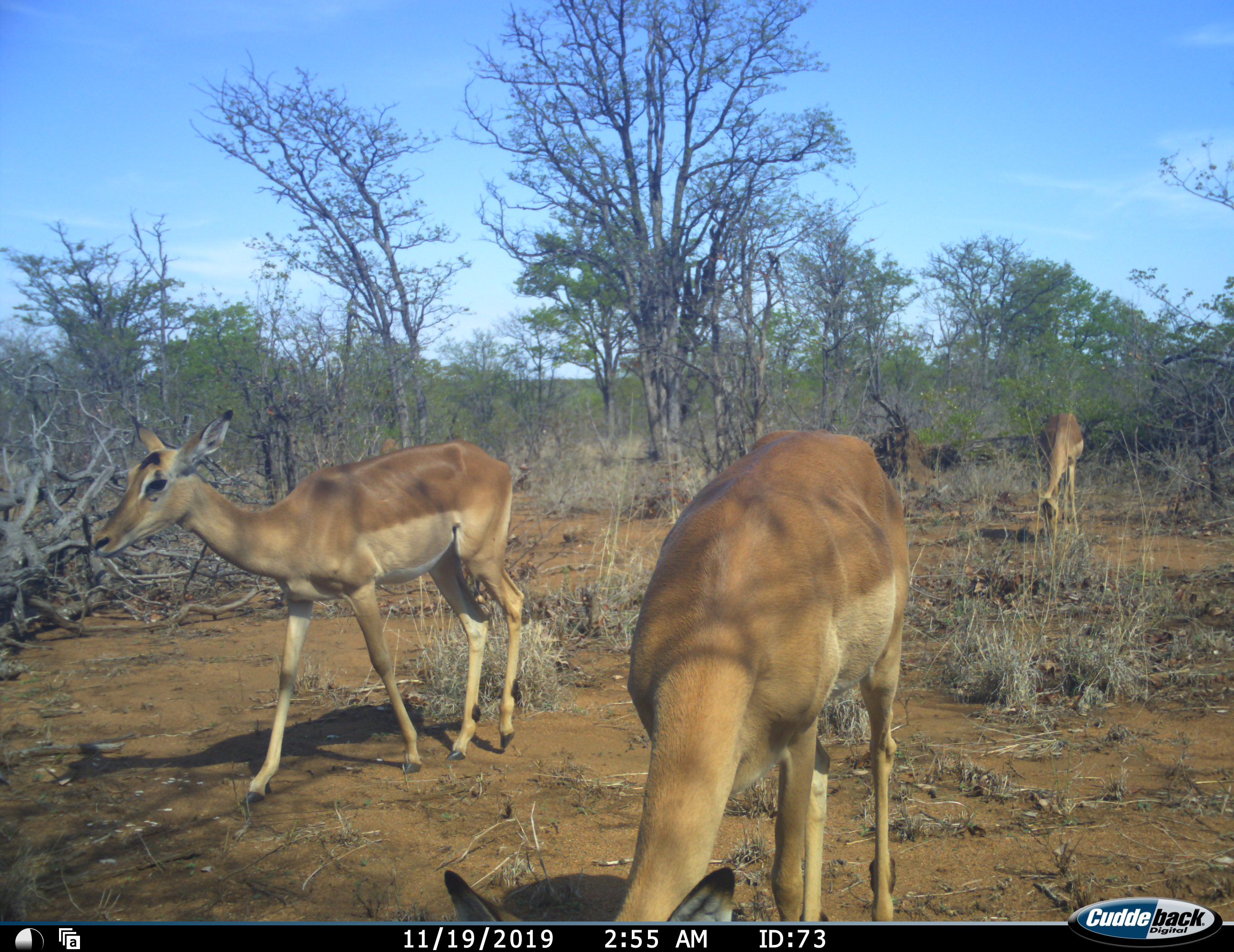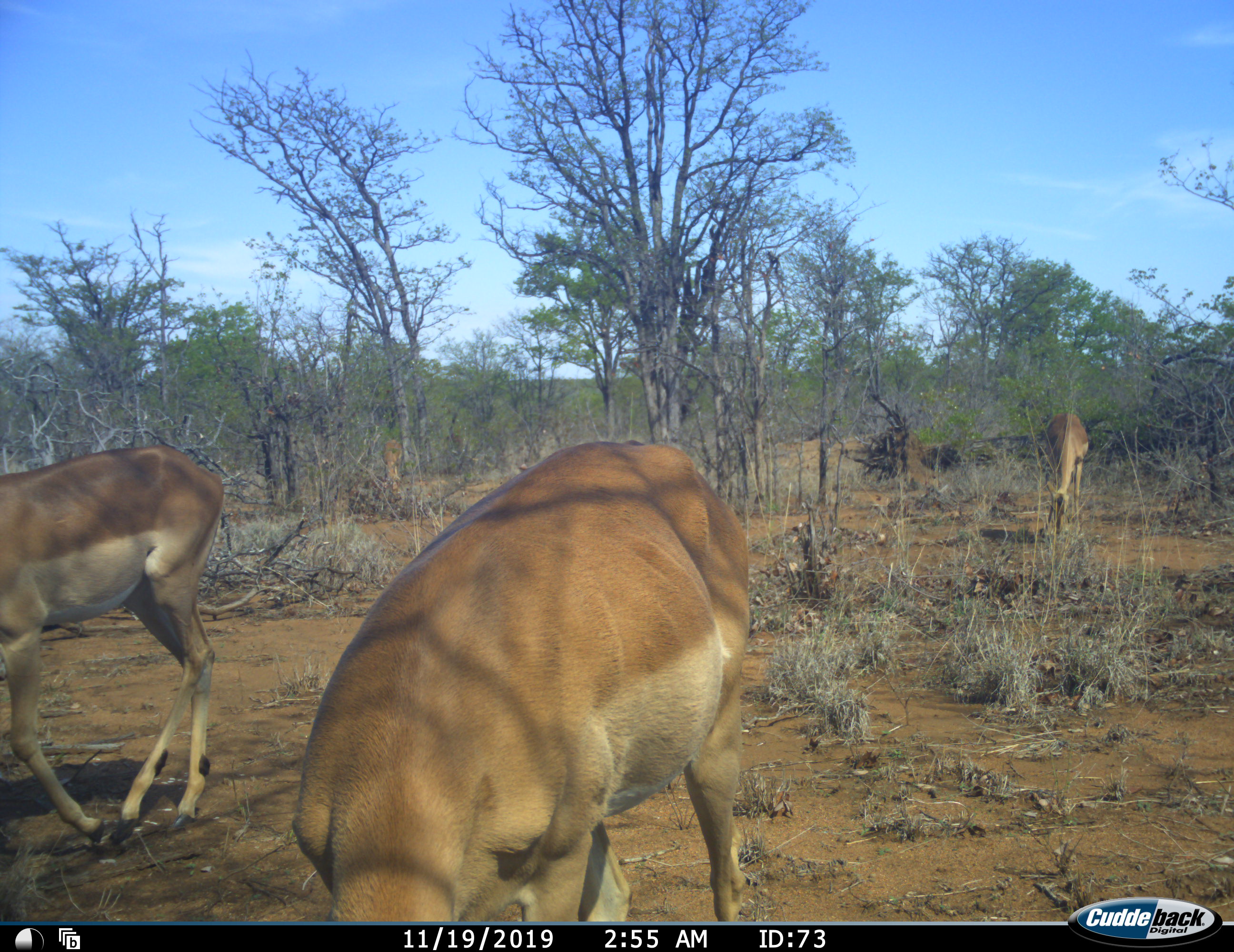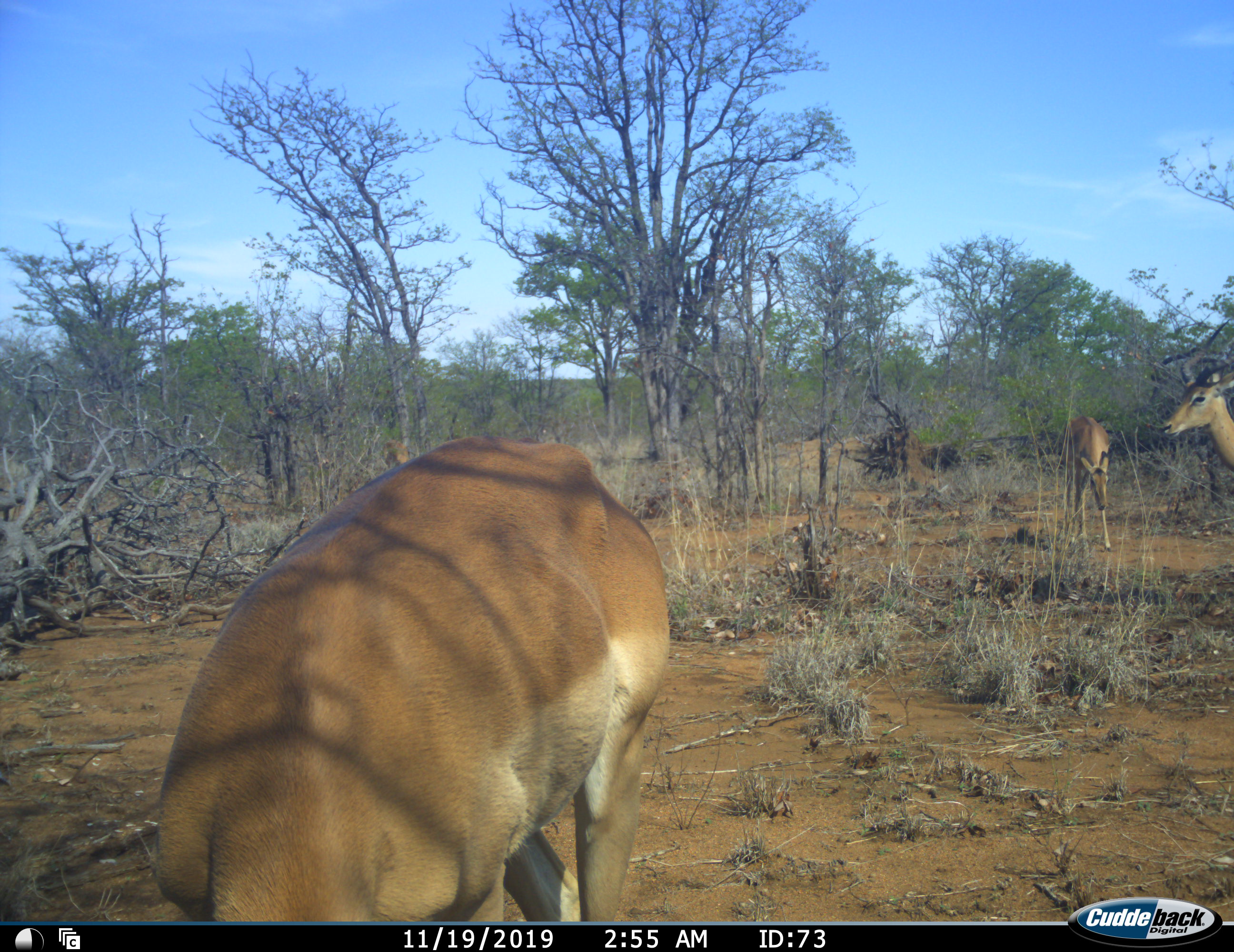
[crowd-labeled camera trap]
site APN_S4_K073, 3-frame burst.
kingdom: Animalia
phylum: Chordata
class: Mammalia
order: Artiodactyla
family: Bovidae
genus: Aepyceros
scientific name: Aepyceros melampus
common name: impala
Impala (Aepyceros melampus), count 4. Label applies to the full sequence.